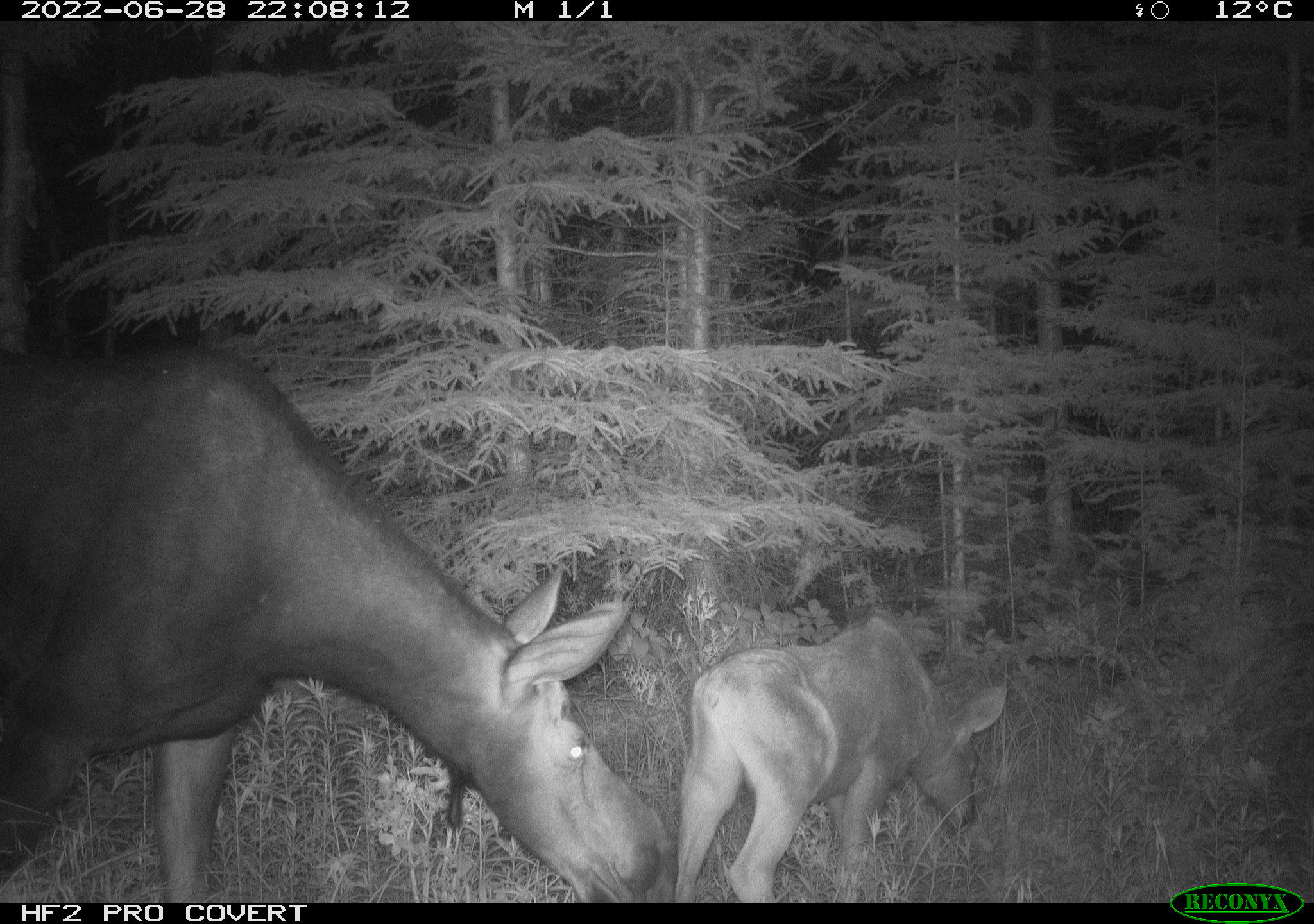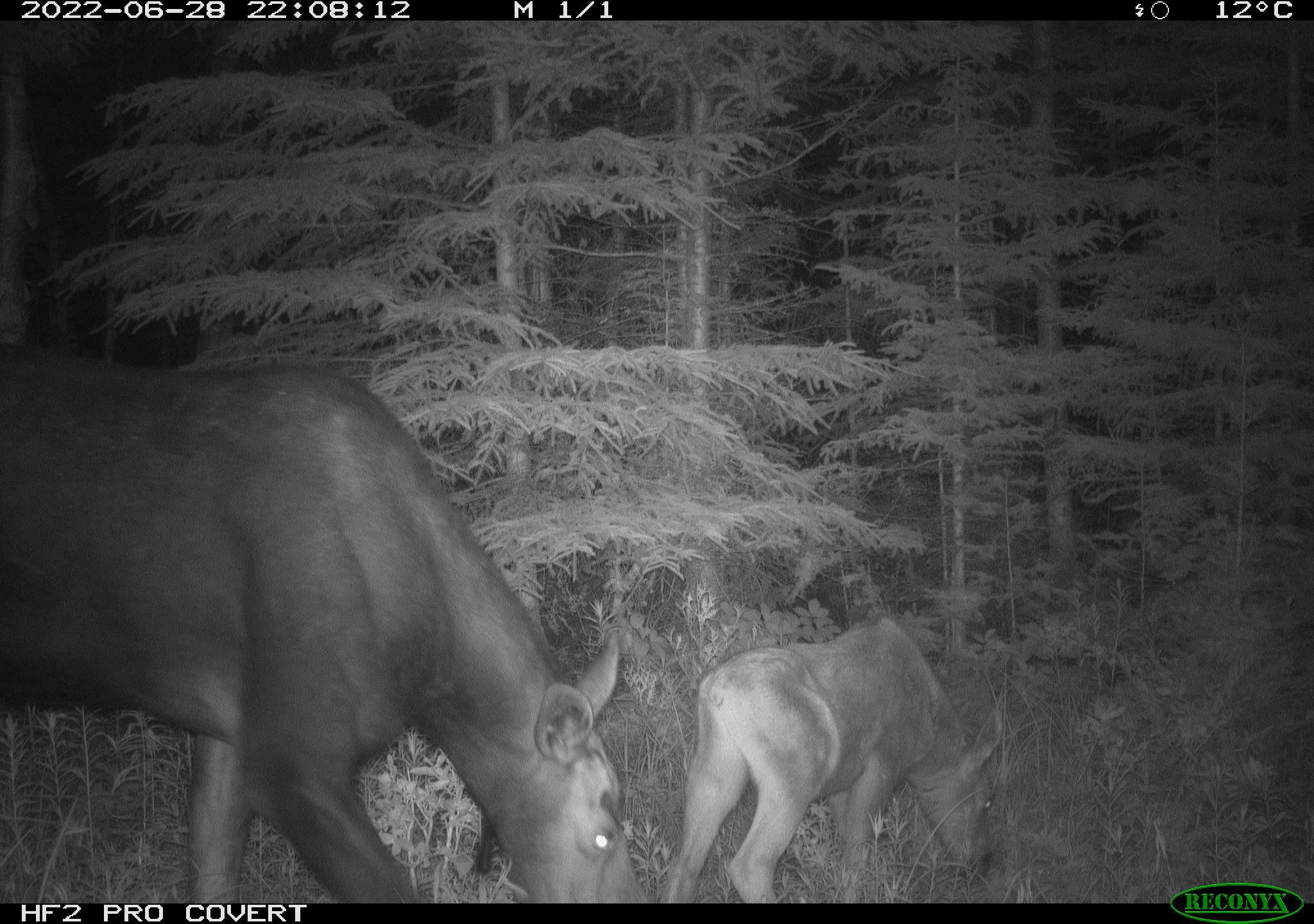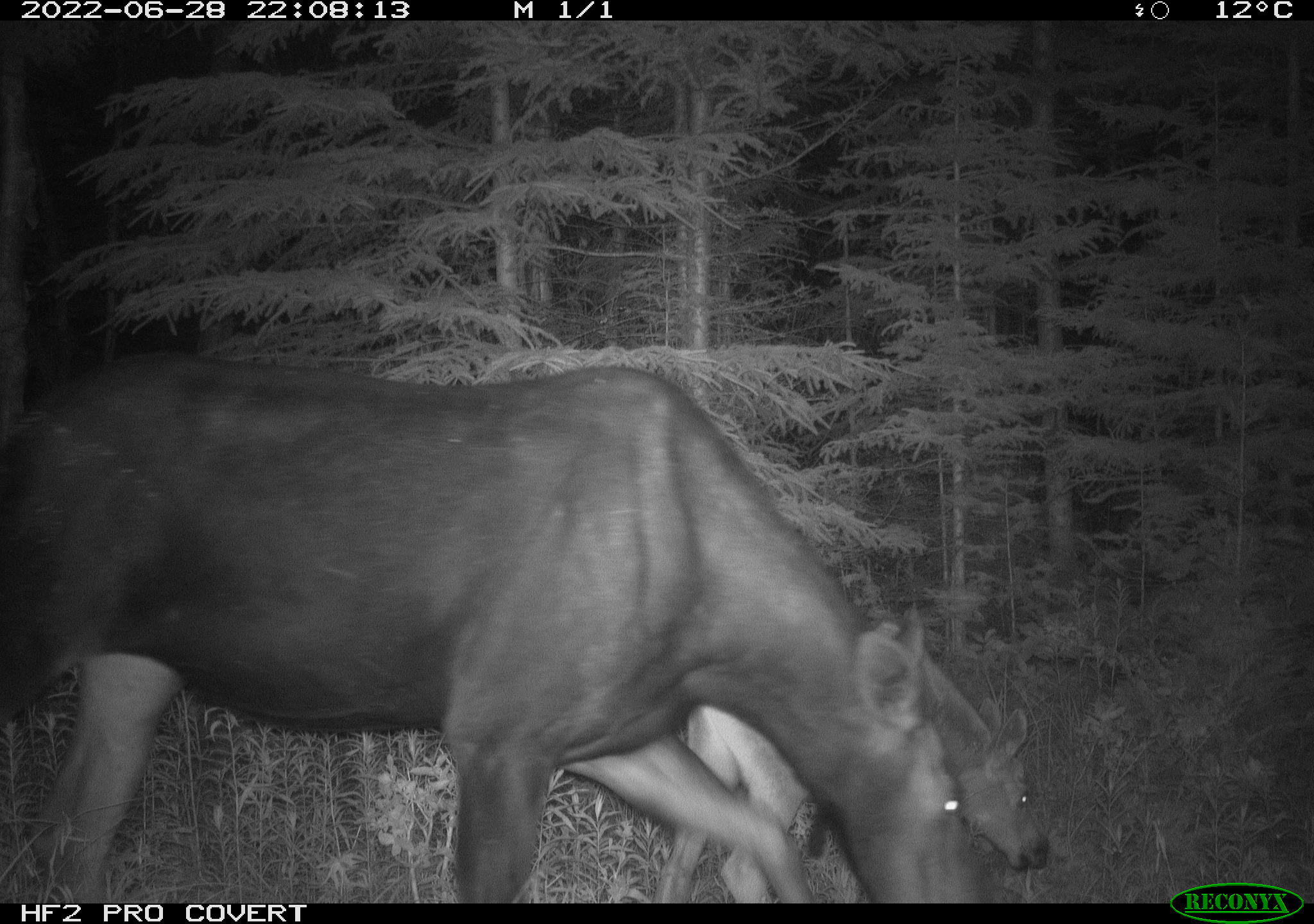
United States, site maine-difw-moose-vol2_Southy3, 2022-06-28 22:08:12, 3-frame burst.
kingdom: Animalia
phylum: Chordata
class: Mammalia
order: Artiodactyla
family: Cervidae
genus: Alces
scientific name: Alces alces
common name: moose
Moose (Alces alces).